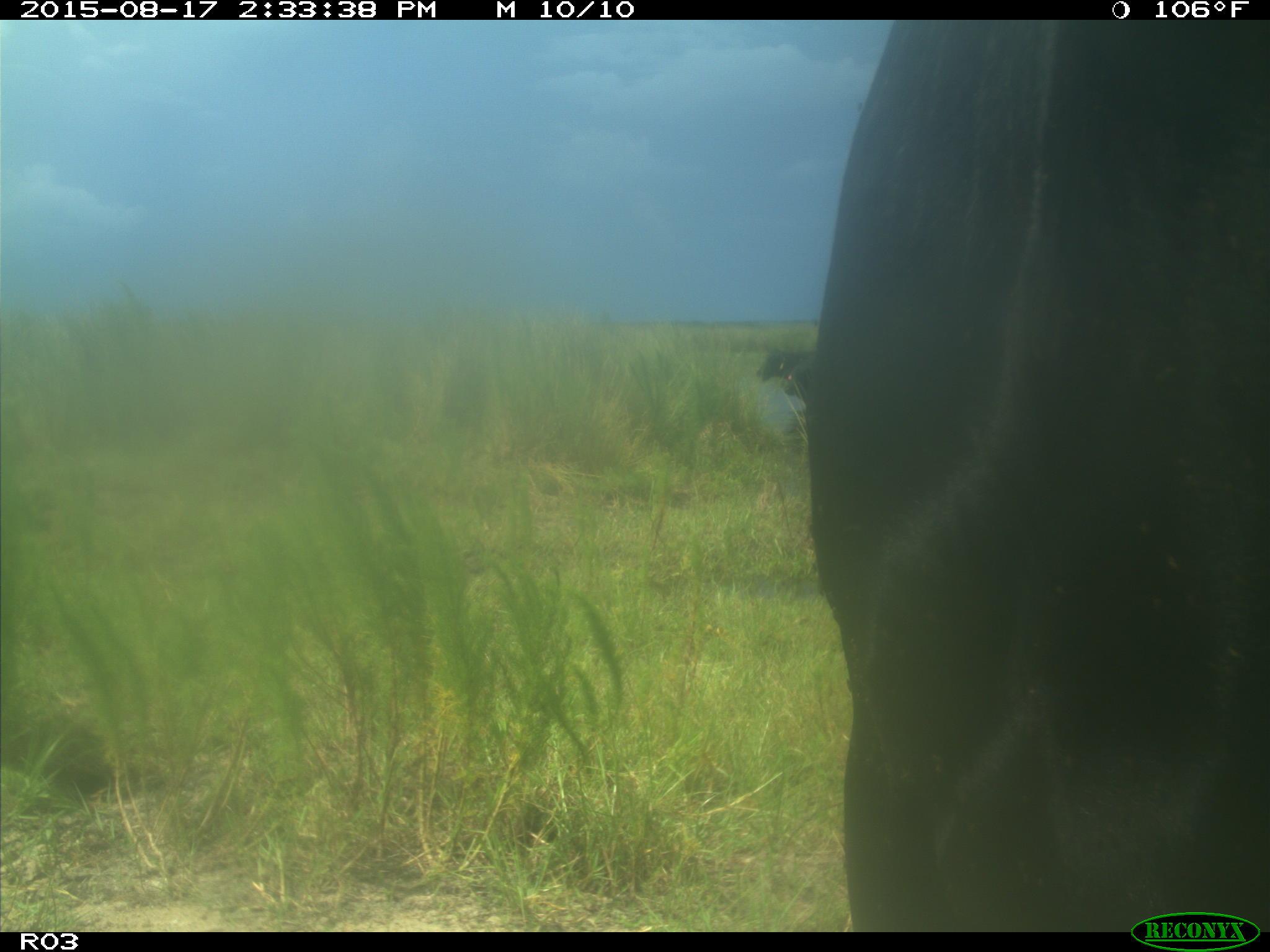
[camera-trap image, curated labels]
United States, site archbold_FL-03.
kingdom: Animalia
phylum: Chordata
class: Mammalia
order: Artiodactyla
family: Bovidae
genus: Bos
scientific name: Bos taurus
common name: domestic cow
Bos taurus (domestic cow).